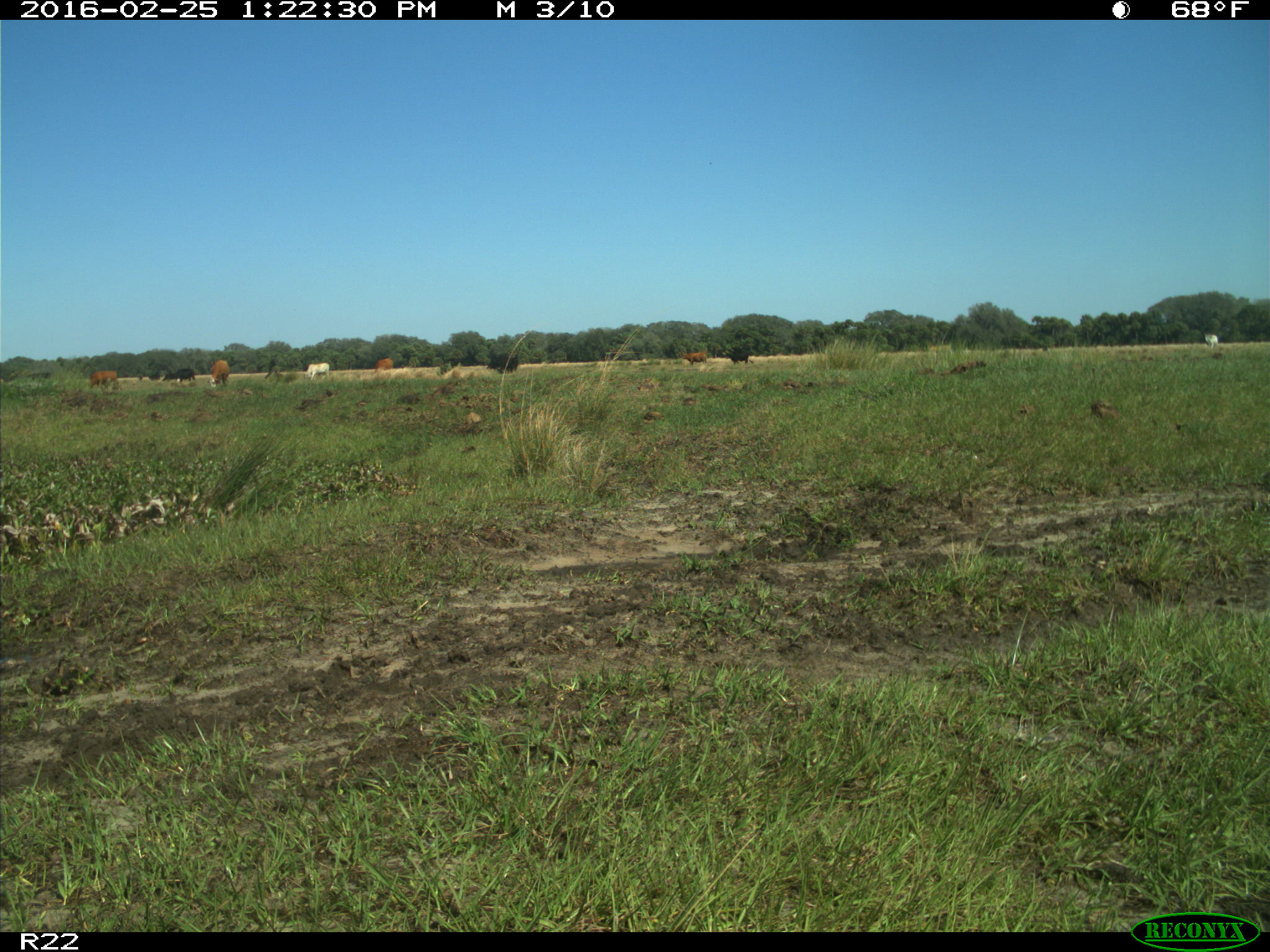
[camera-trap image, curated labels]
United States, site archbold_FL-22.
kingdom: Animalia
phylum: Chordata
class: Mammalia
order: Artiodactyla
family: Bovidae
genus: Bos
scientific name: Bos taurus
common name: domestic cow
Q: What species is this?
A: Bos taurus (domestic cow).